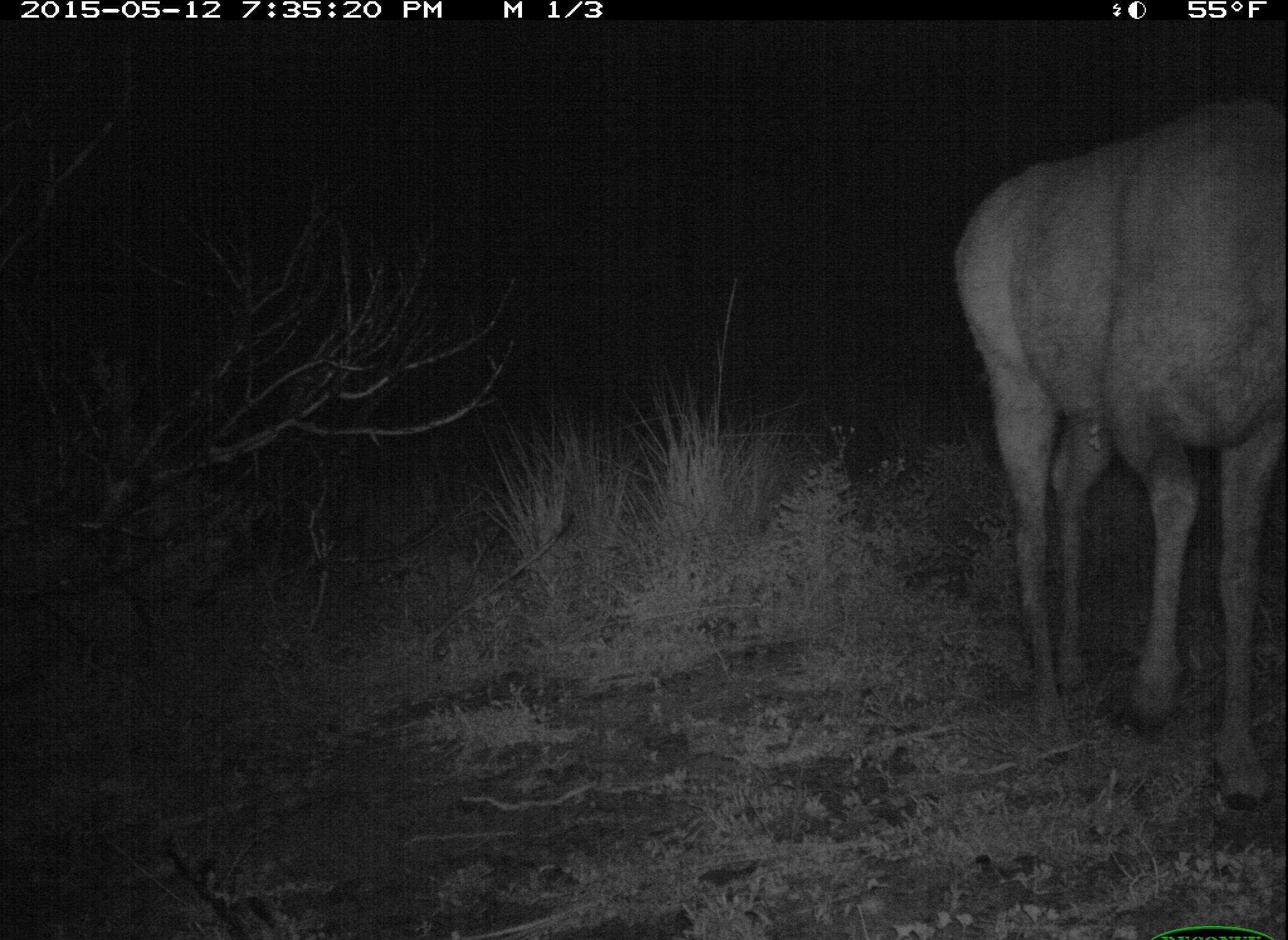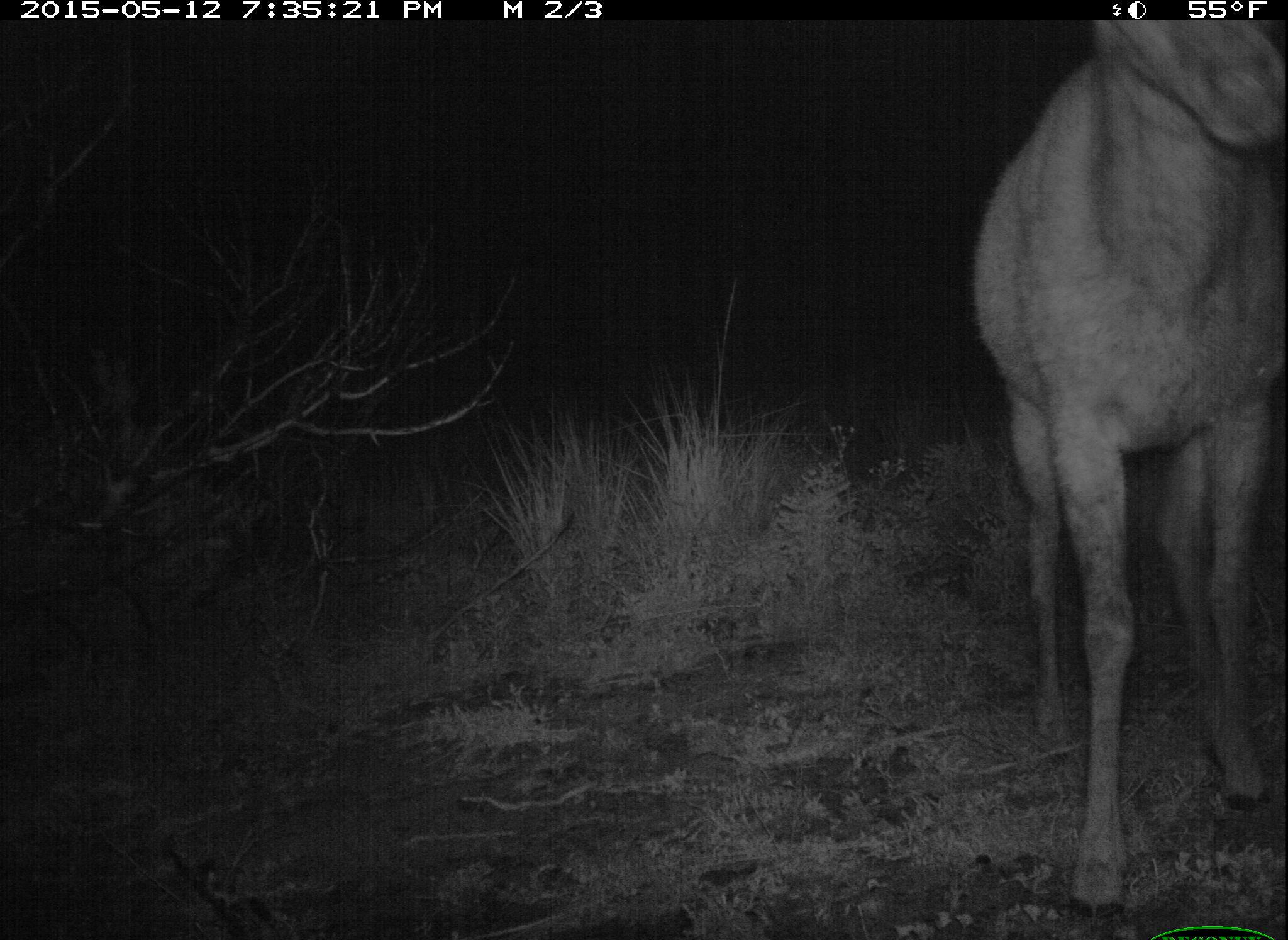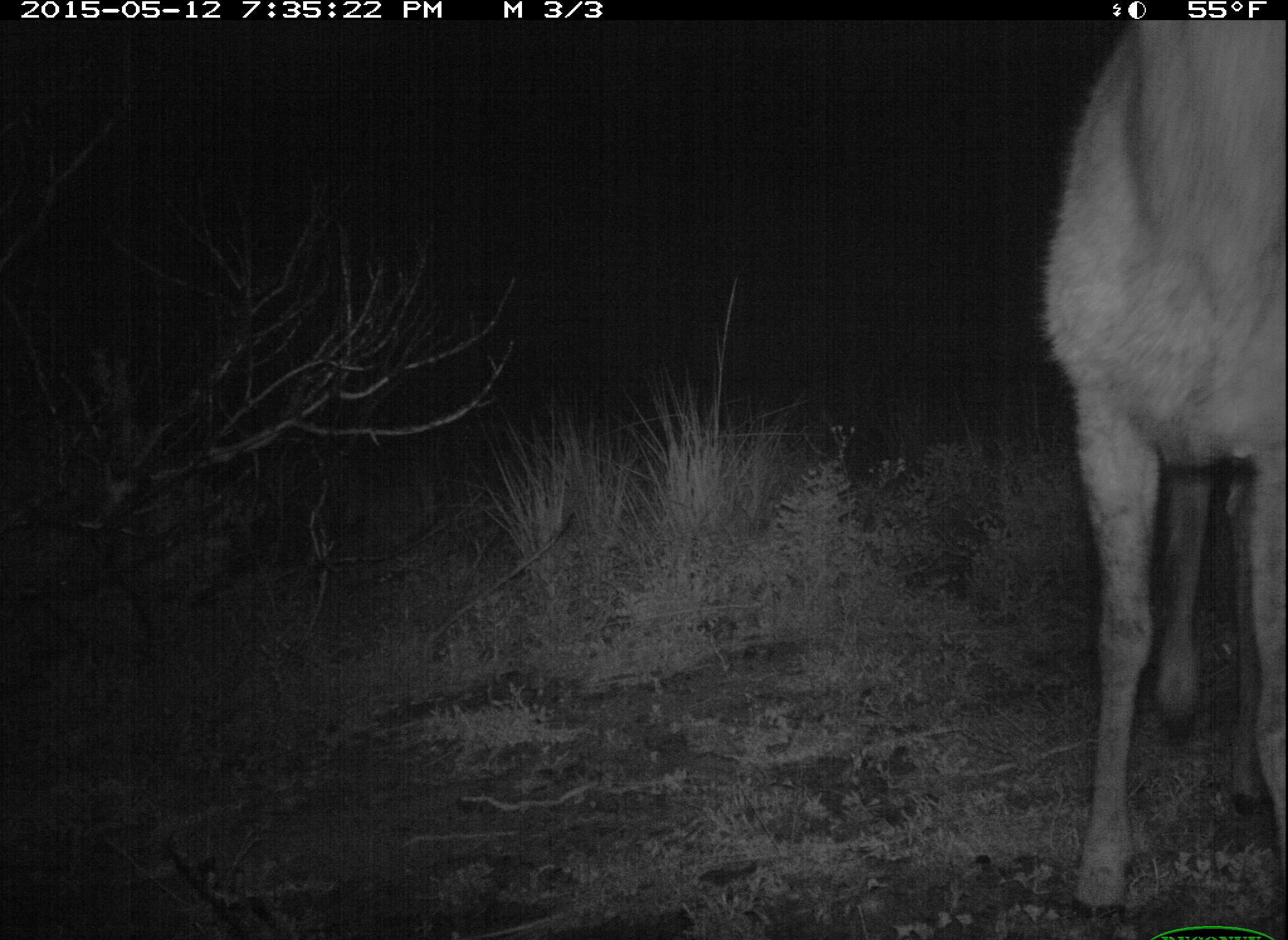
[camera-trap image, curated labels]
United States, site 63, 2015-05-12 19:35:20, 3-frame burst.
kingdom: Animalia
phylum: Chordata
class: Mammalia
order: Artiodactyla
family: Cervidae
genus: Odocoileus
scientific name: Odocoileus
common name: deer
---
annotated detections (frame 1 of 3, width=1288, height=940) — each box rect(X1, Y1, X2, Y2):
deer: rect(951, 93, 1288, 815)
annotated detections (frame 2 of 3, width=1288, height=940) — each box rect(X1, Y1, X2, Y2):
deer: rect(969, 20, 1288, 923)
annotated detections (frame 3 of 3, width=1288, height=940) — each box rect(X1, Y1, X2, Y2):
deer: rect(1041, 17, 1288, 924)